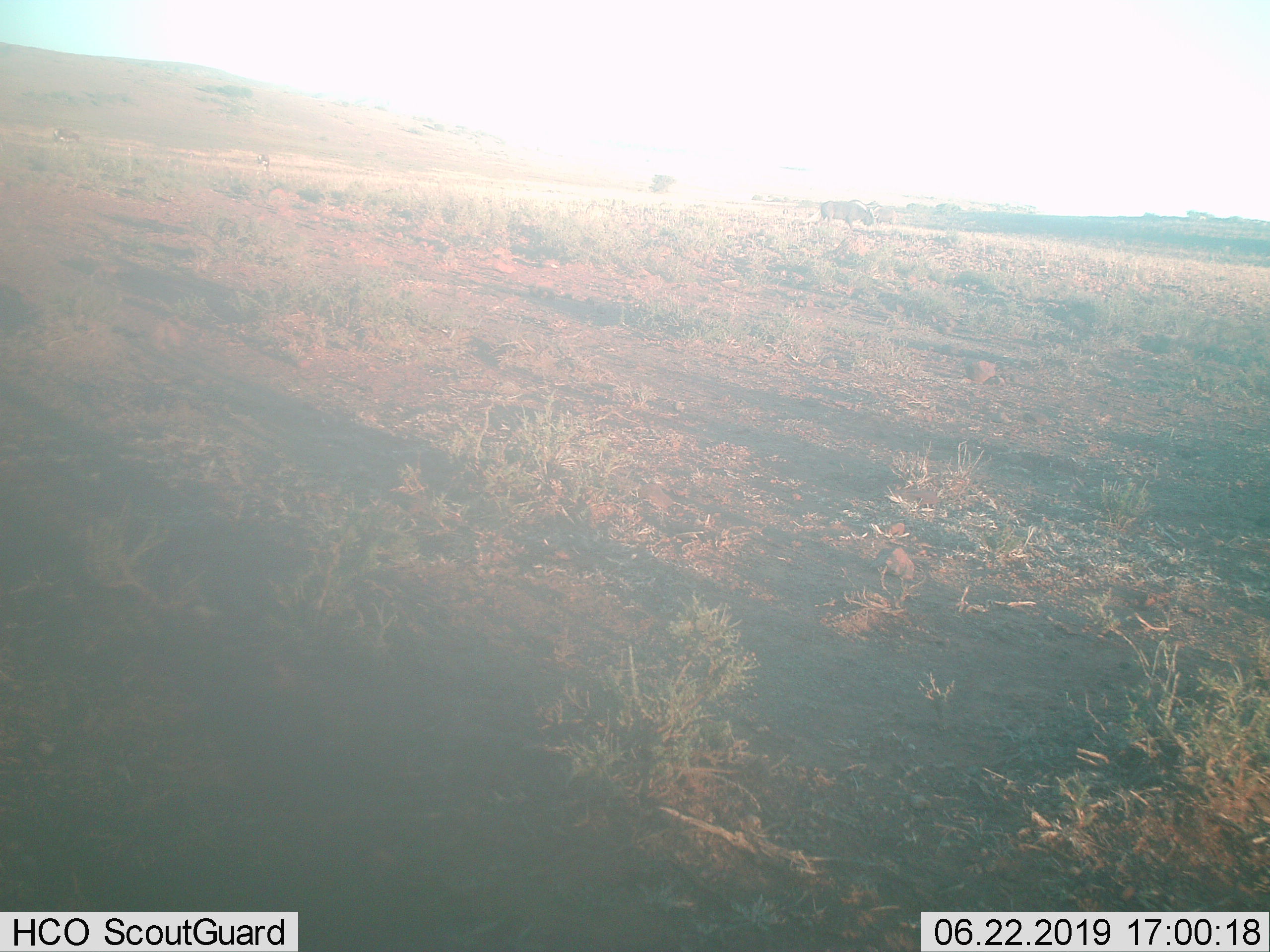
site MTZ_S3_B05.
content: unidentified animal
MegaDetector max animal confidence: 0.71